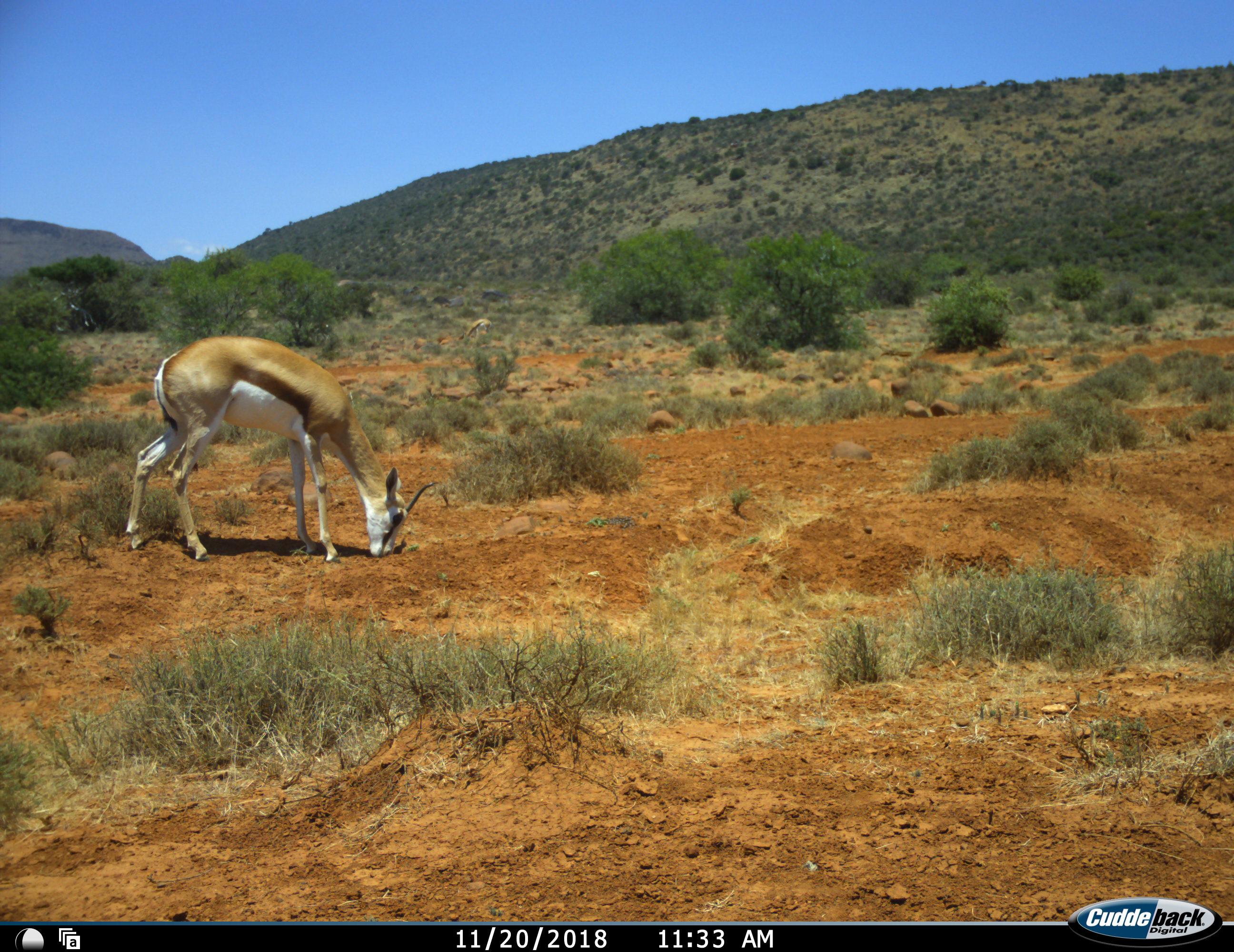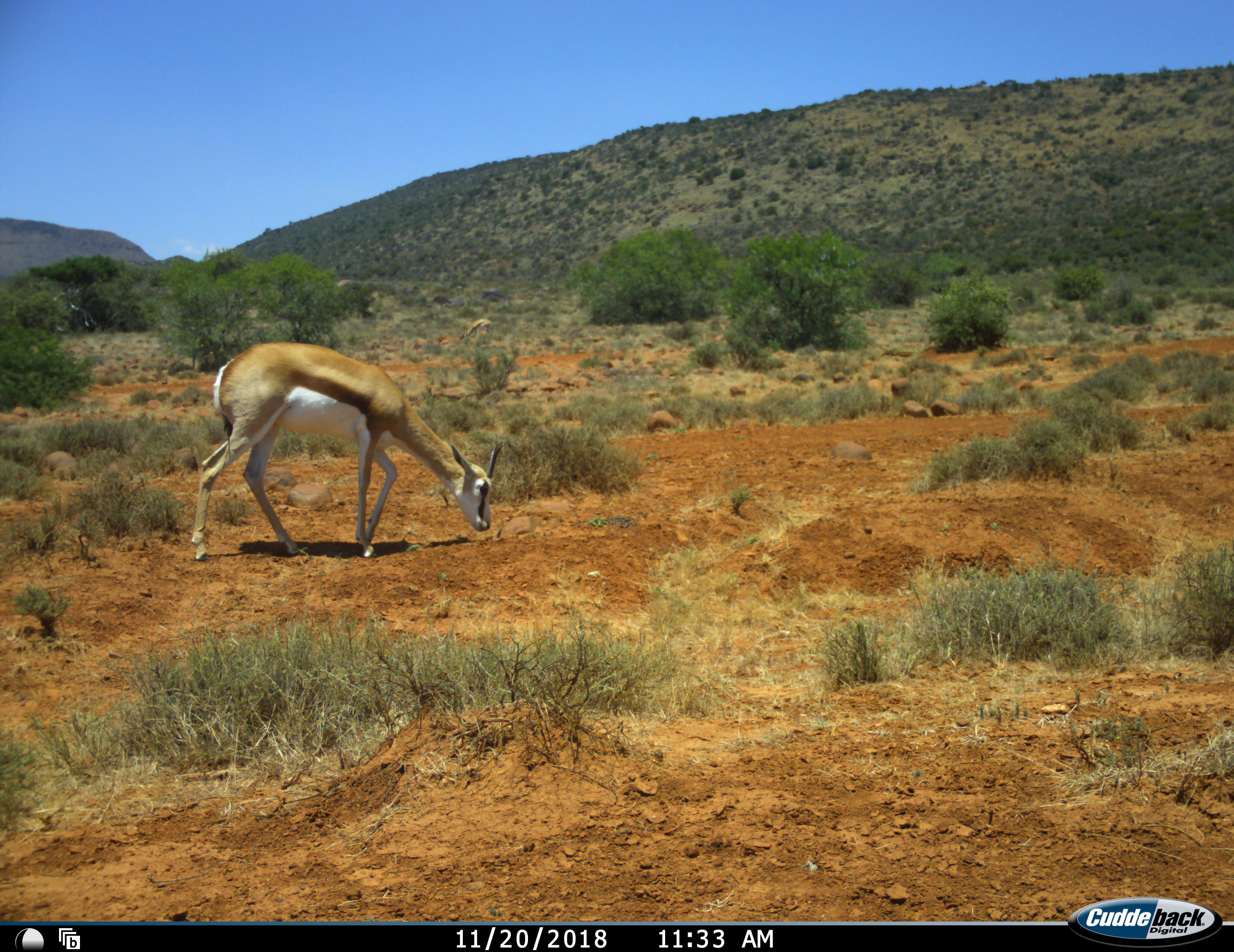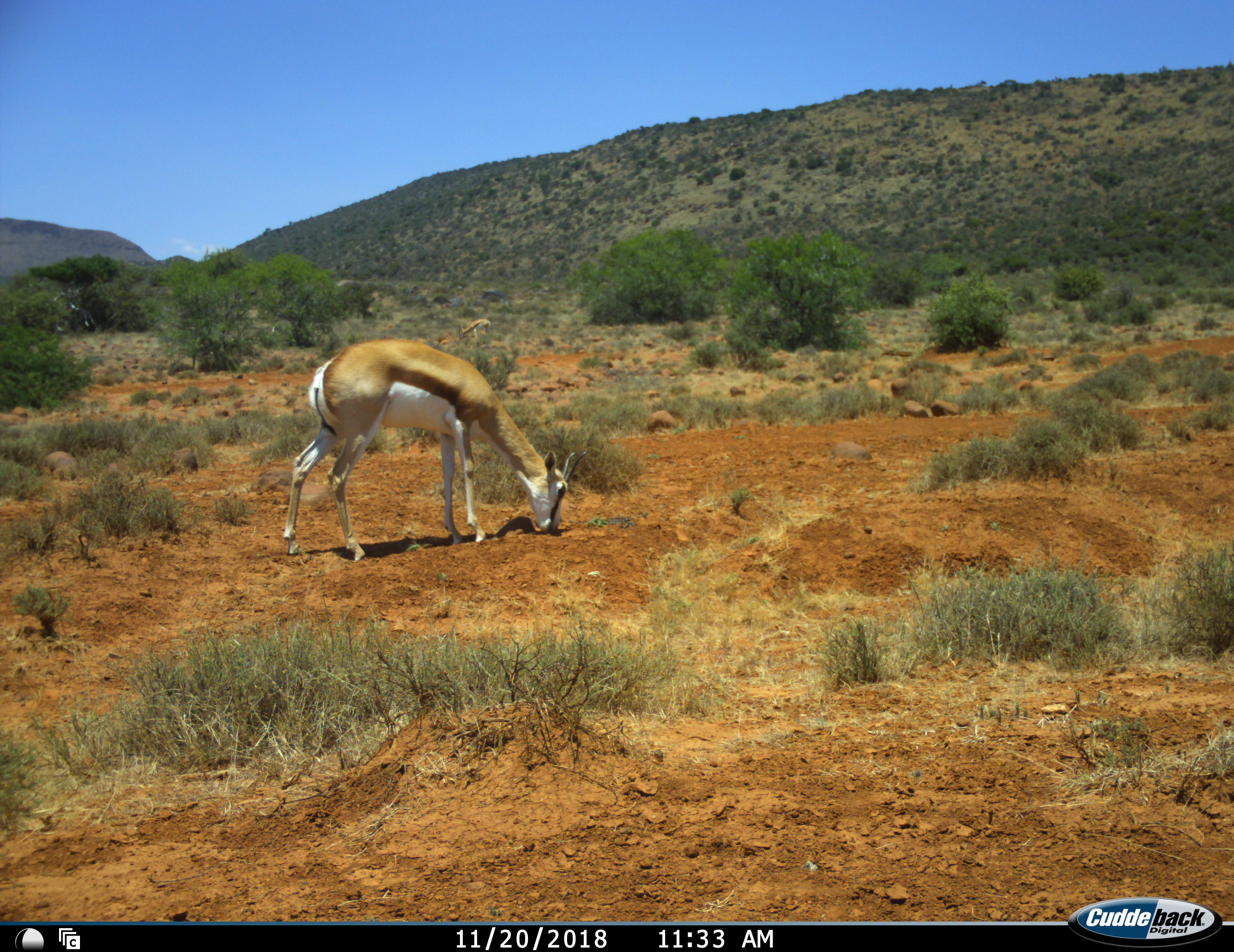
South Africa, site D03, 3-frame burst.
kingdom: Animalia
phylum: Chordata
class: Mammalia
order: Artiodactyla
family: Bovidae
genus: Antidorcas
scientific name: Antidorcas marsupialis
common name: springbok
Springbok (Antidorcas marsupialis), count 1. Behavior (volunteer vote fractions): standing 11%, resting 0%, moving 22%, interacting 0%. Young present (vote fraction): 0%. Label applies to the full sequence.